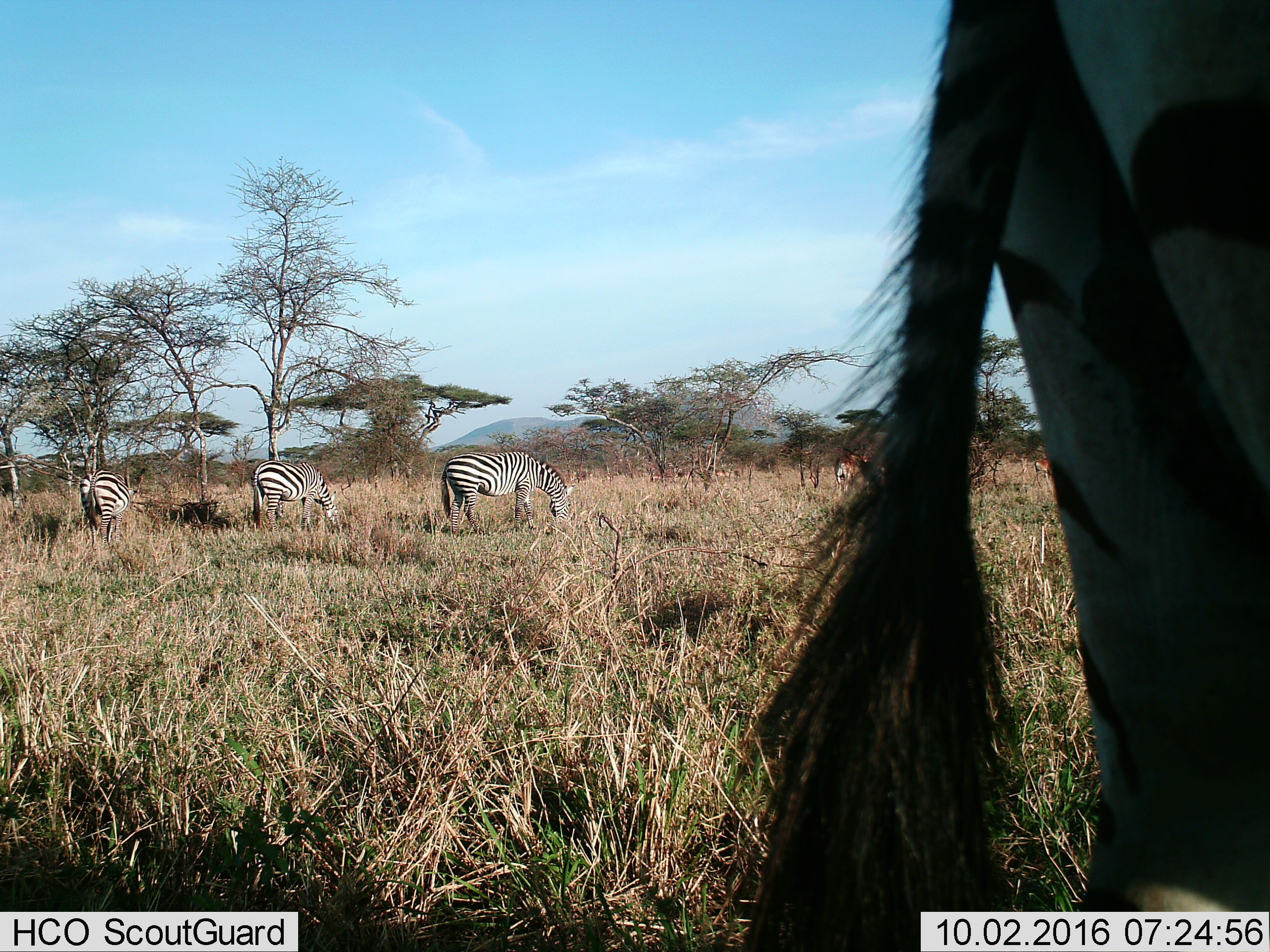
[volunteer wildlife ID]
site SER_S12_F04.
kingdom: Animalia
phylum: Chordata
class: Mammalia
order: Perissodactyla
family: Equidae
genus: Equus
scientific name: Equus quagga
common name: plains zebra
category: zebraplains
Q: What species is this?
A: Zebraplains (plains zebra) (Equus quagga).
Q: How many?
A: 4.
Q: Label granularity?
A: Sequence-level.